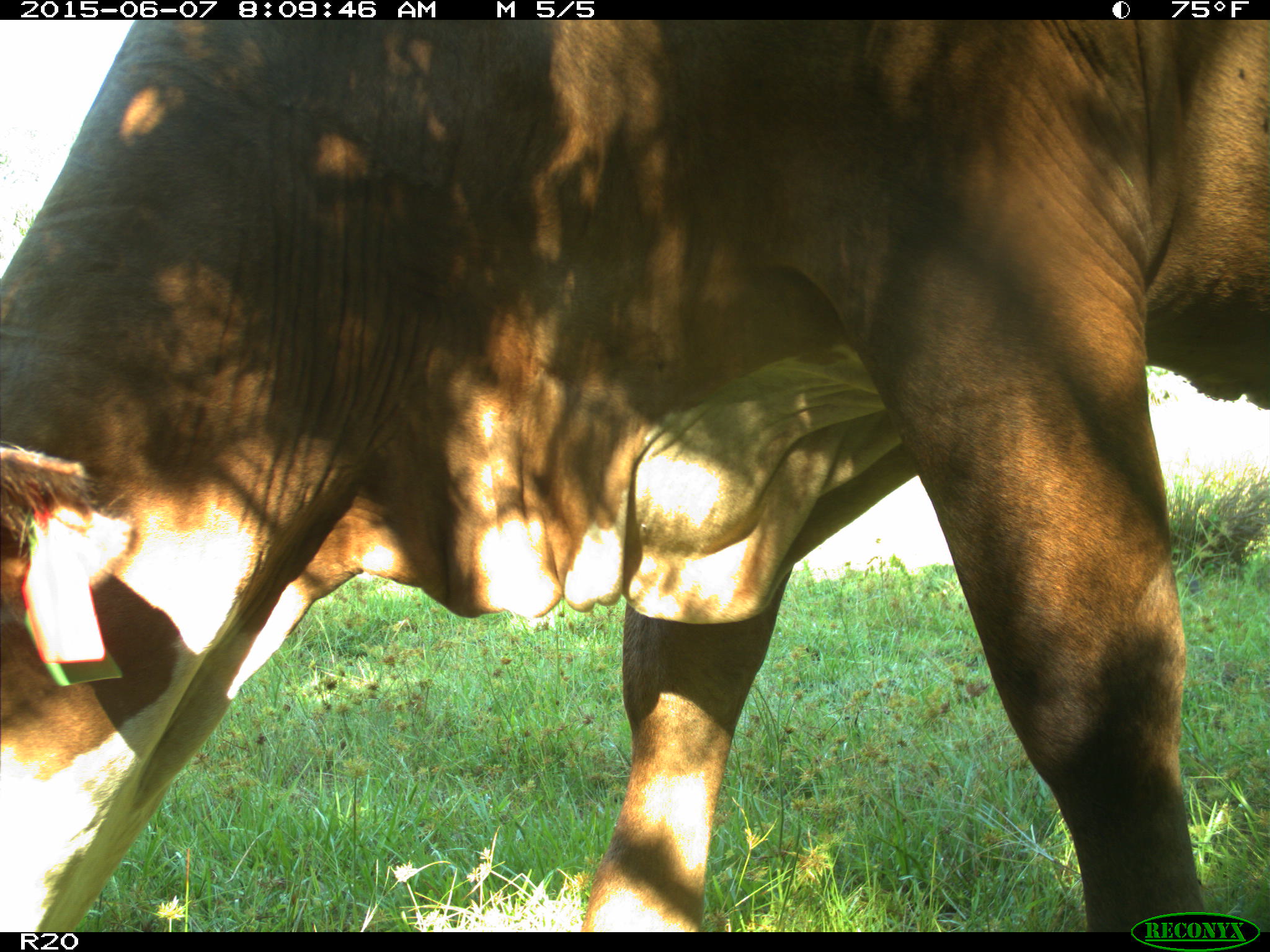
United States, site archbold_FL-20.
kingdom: Animalia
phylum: Chordata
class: Mammalia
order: Artiodactyla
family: Bovidae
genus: Bos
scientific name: Bos taurus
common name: domestic cow